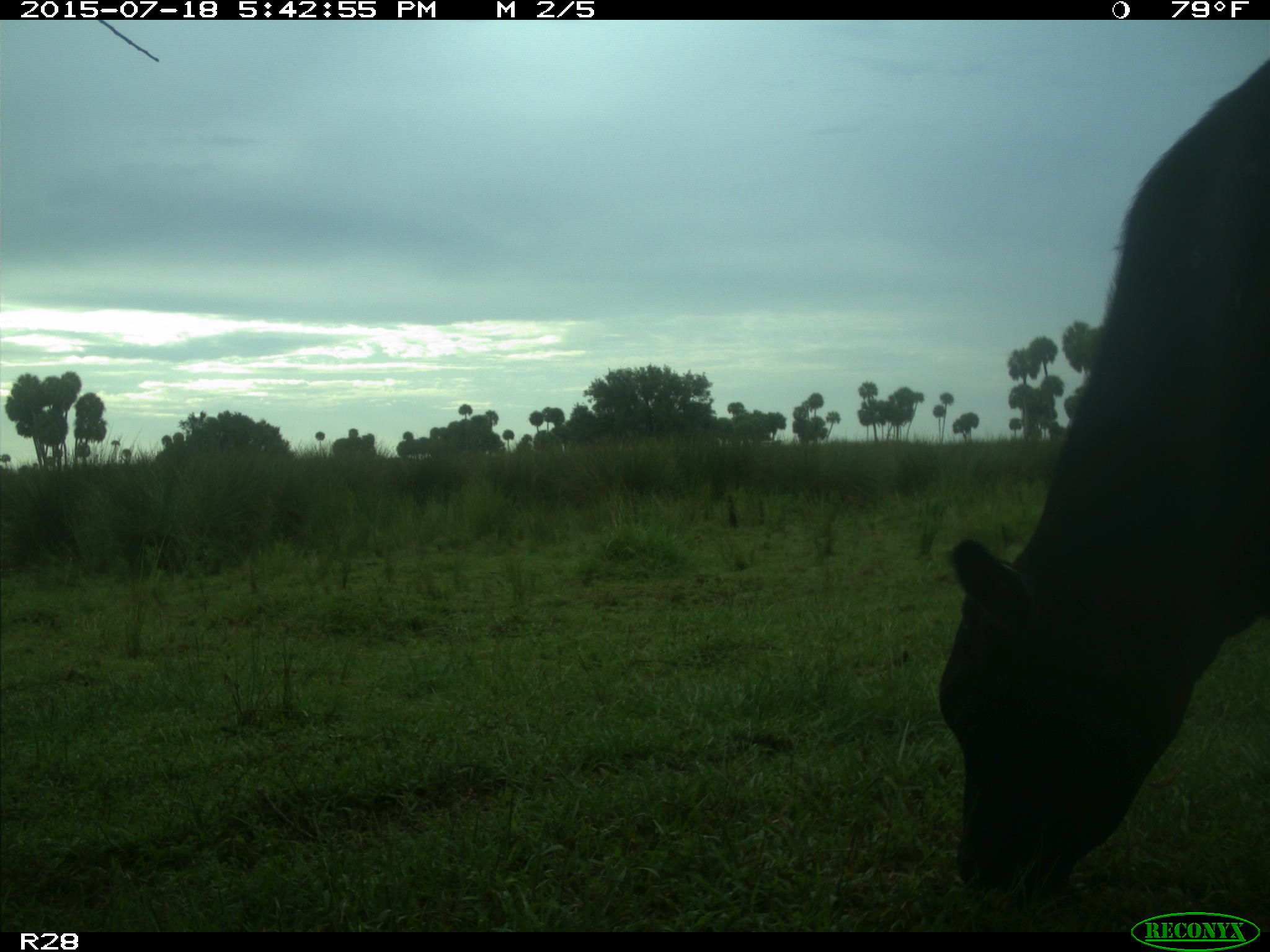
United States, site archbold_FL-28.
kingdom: Animalia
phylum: Chordata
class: Mammalia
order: Artiodactyla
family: Bovidae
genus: Bos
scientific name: Bos taurus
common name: domestic cow